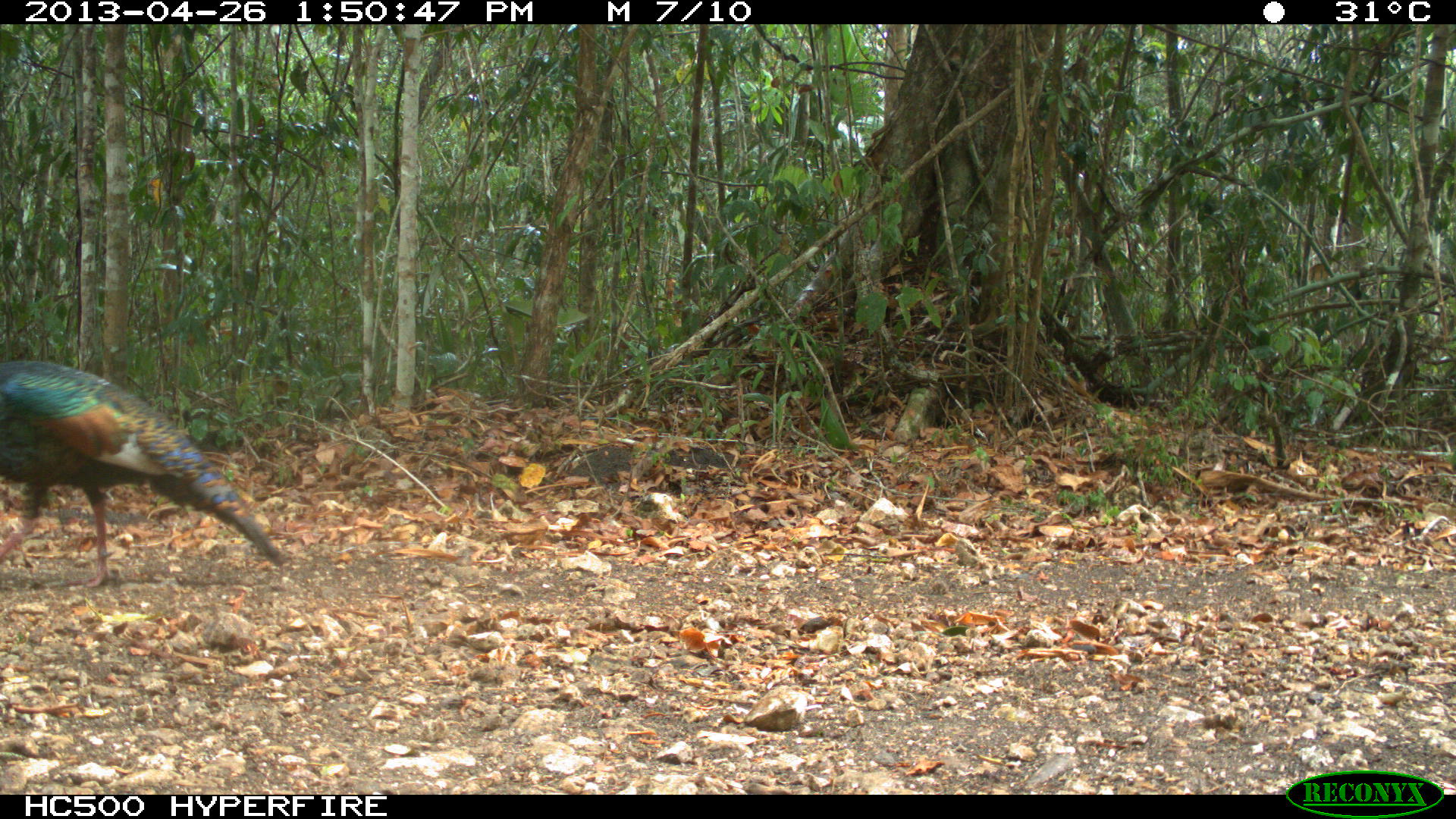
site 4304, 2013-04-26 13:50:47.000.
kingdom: Animalia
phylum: Chordata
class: Aves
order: Galliformes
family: Phasianidae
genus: Meleagris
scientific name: Meleagris ocellata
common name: ocellated turkey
Meleagris ocellata (ocellated turkey), count 1, sex male.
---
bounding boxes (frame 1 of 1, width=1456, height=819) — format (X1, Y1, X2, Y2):
meleagris ocellata: (0, 361, 284, 591)